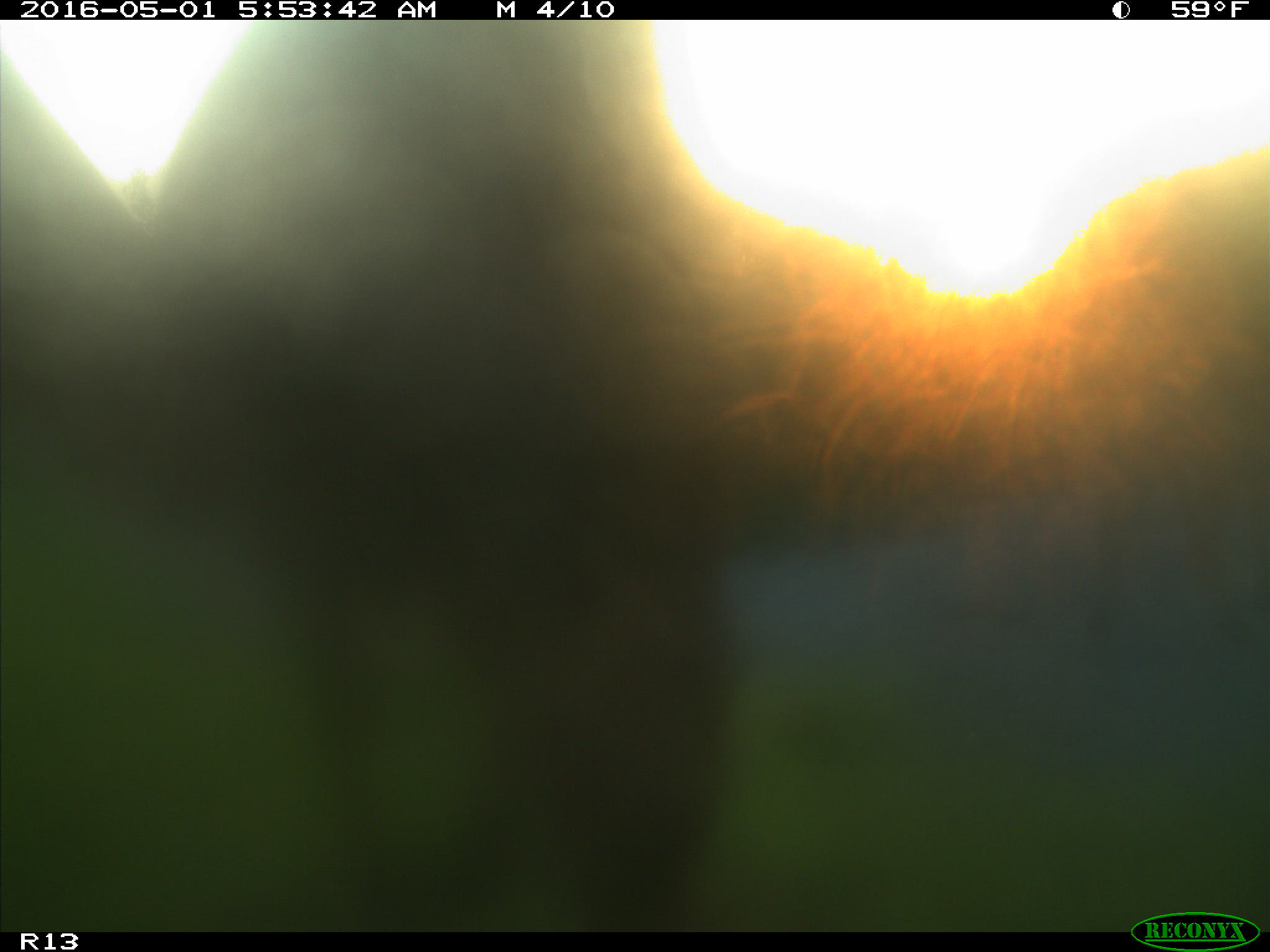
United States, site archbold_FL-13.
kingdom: Animalia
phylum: Chordata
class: Mammalia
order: Artiodactyla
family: Bovidae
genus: Bos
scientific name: Bos taurus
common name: domestic cow